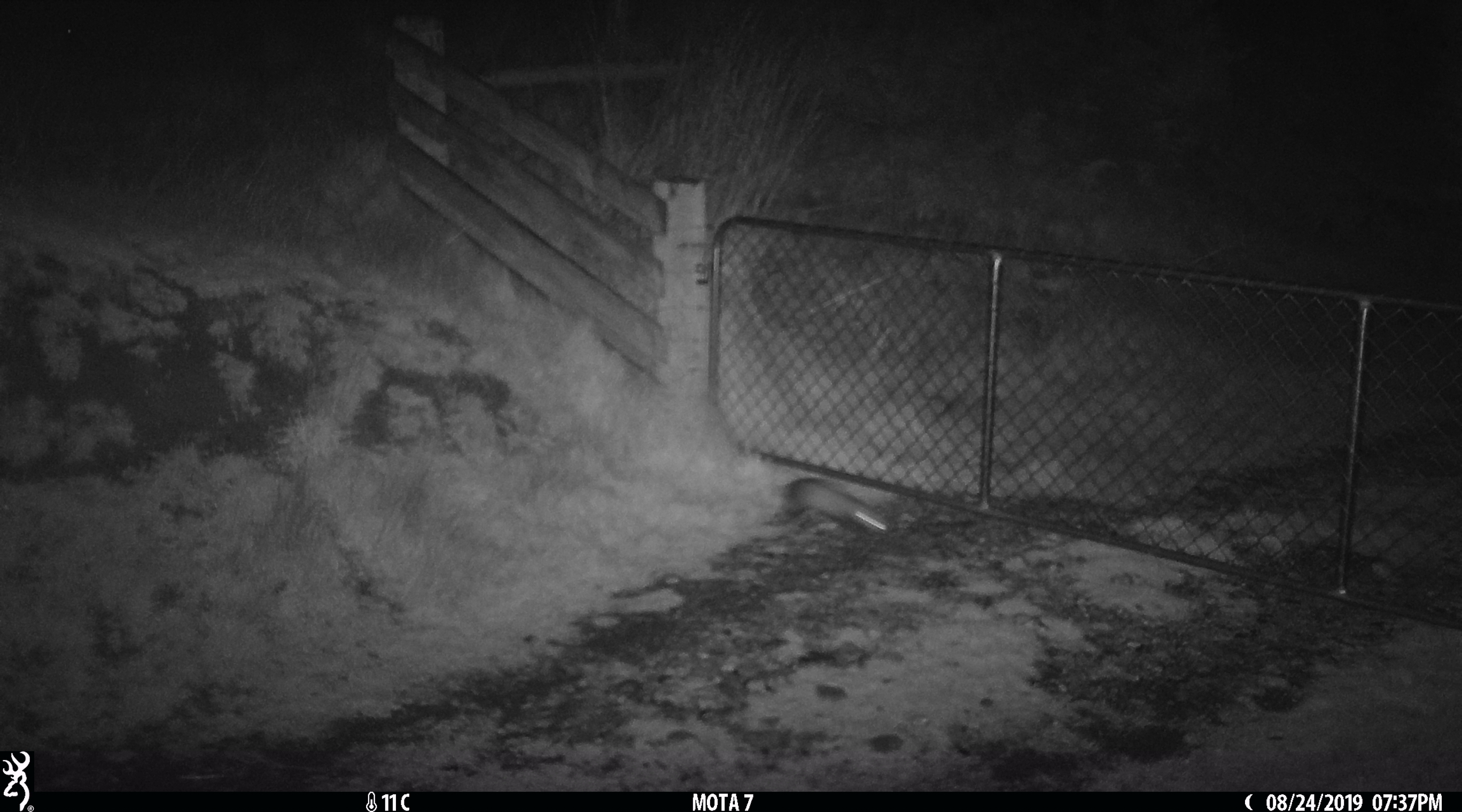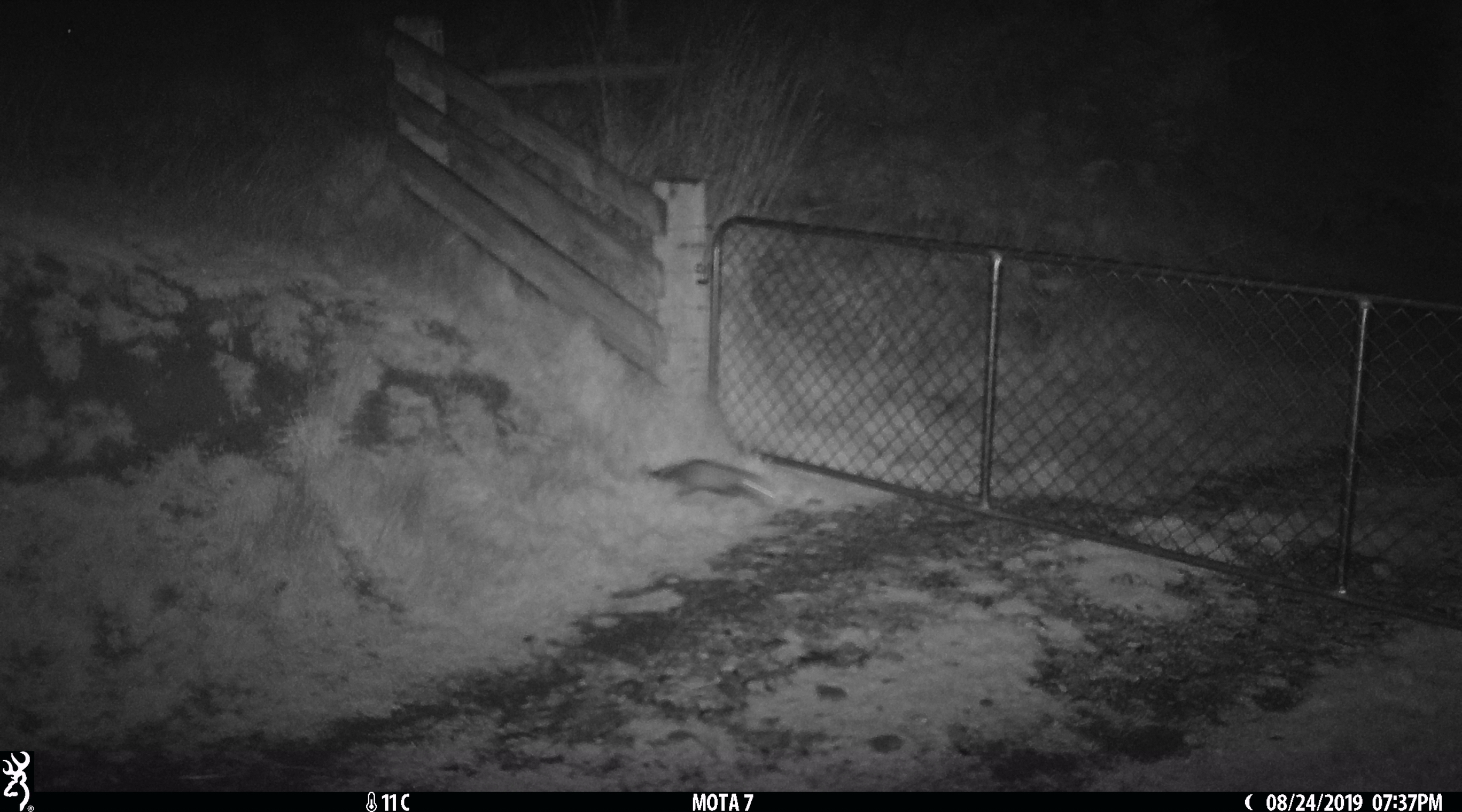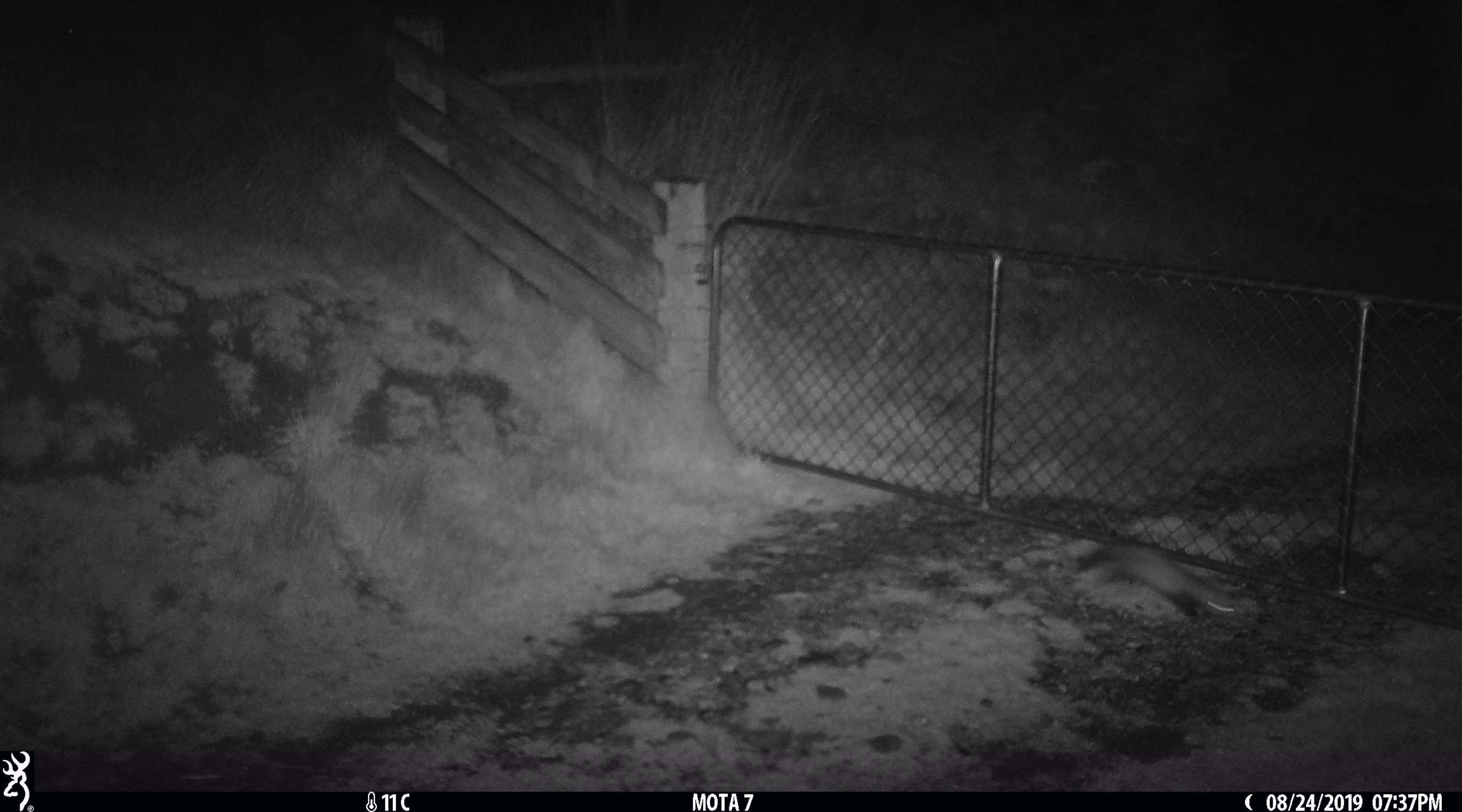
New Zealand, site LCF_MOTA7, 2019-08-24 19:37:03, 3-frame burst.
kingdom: Animalia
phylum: Chordata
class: Mammalia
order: Carnivora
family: Mustelidae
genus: Mustela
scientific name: Mustela furo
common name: ferret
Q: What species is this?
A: Ferret (Mustela furo).